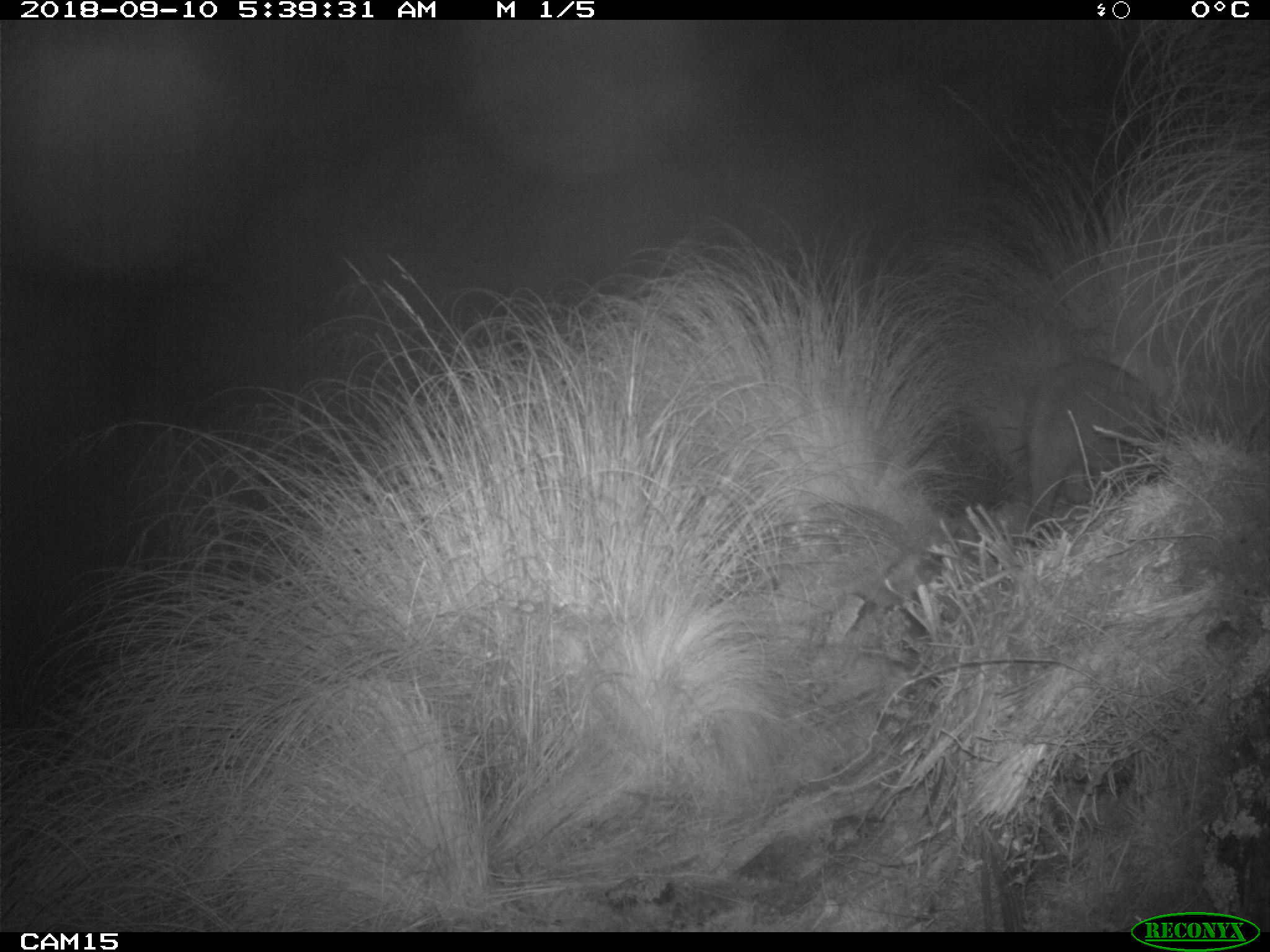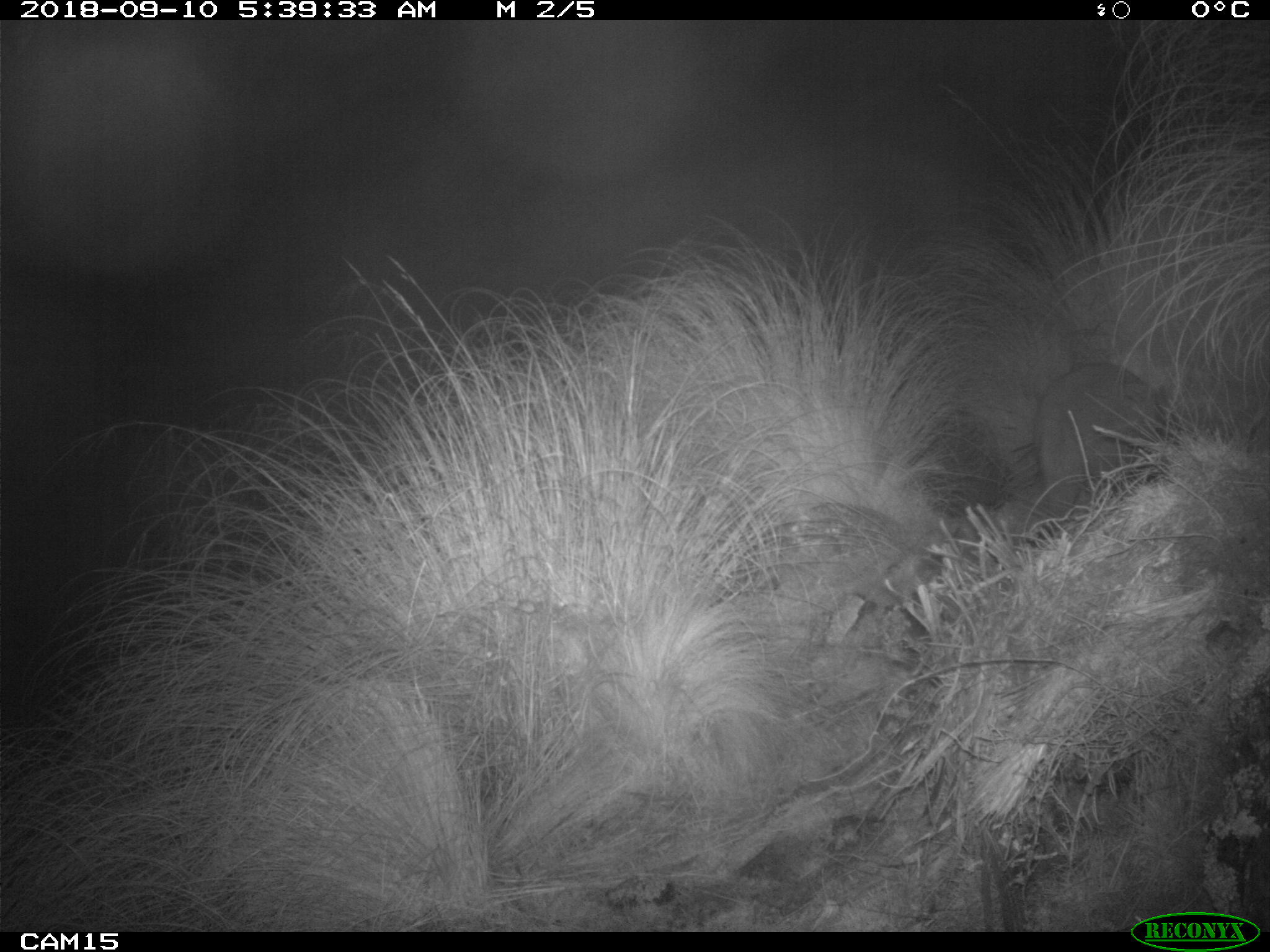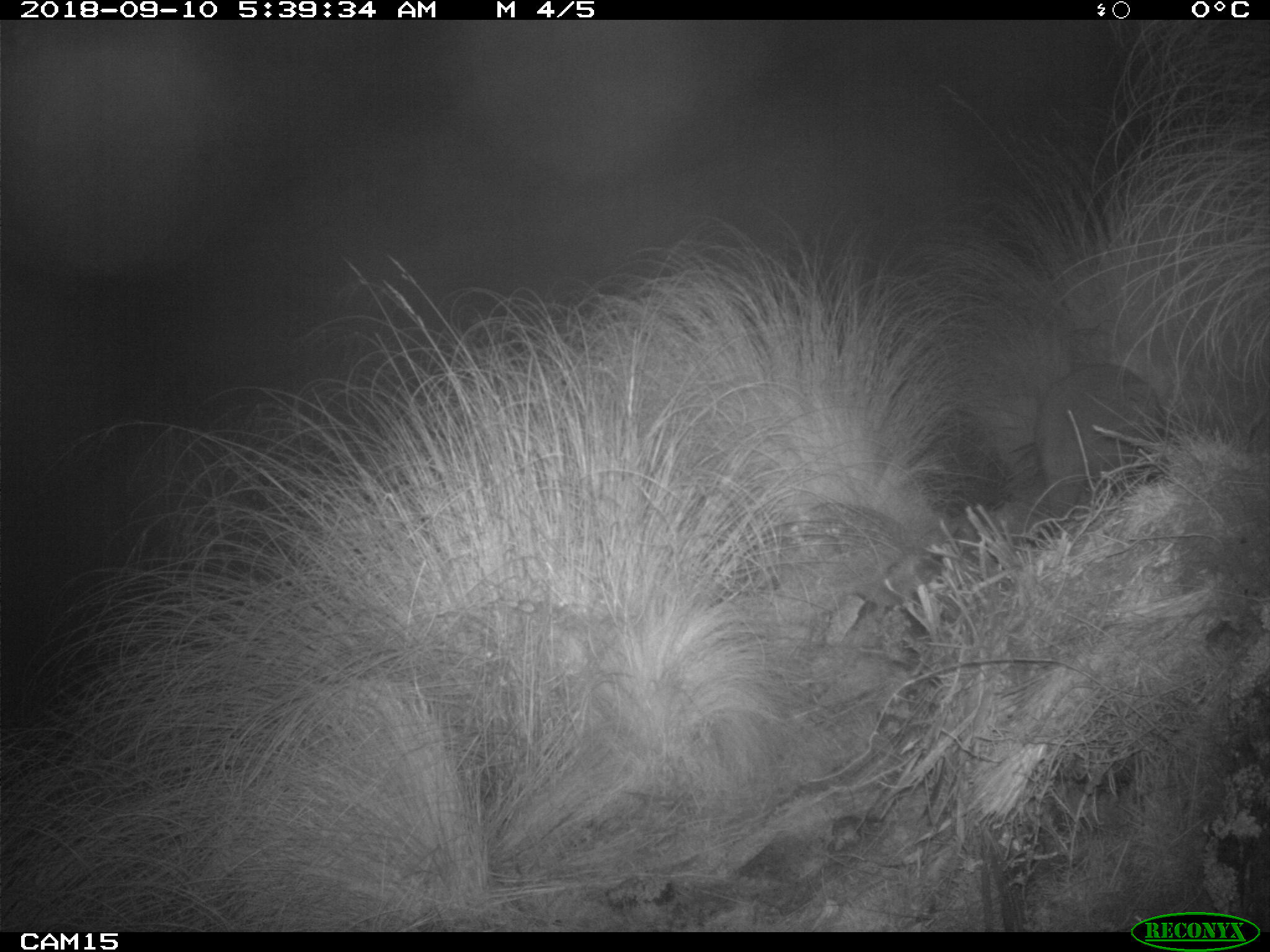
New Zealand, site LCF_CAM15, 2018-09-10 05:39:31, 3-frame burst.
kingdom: Animalia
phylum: Chordata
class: Mammalia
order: Diprotodontia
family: Macropodidae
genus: Notamacropus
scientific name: Notamacropus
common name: wallaby